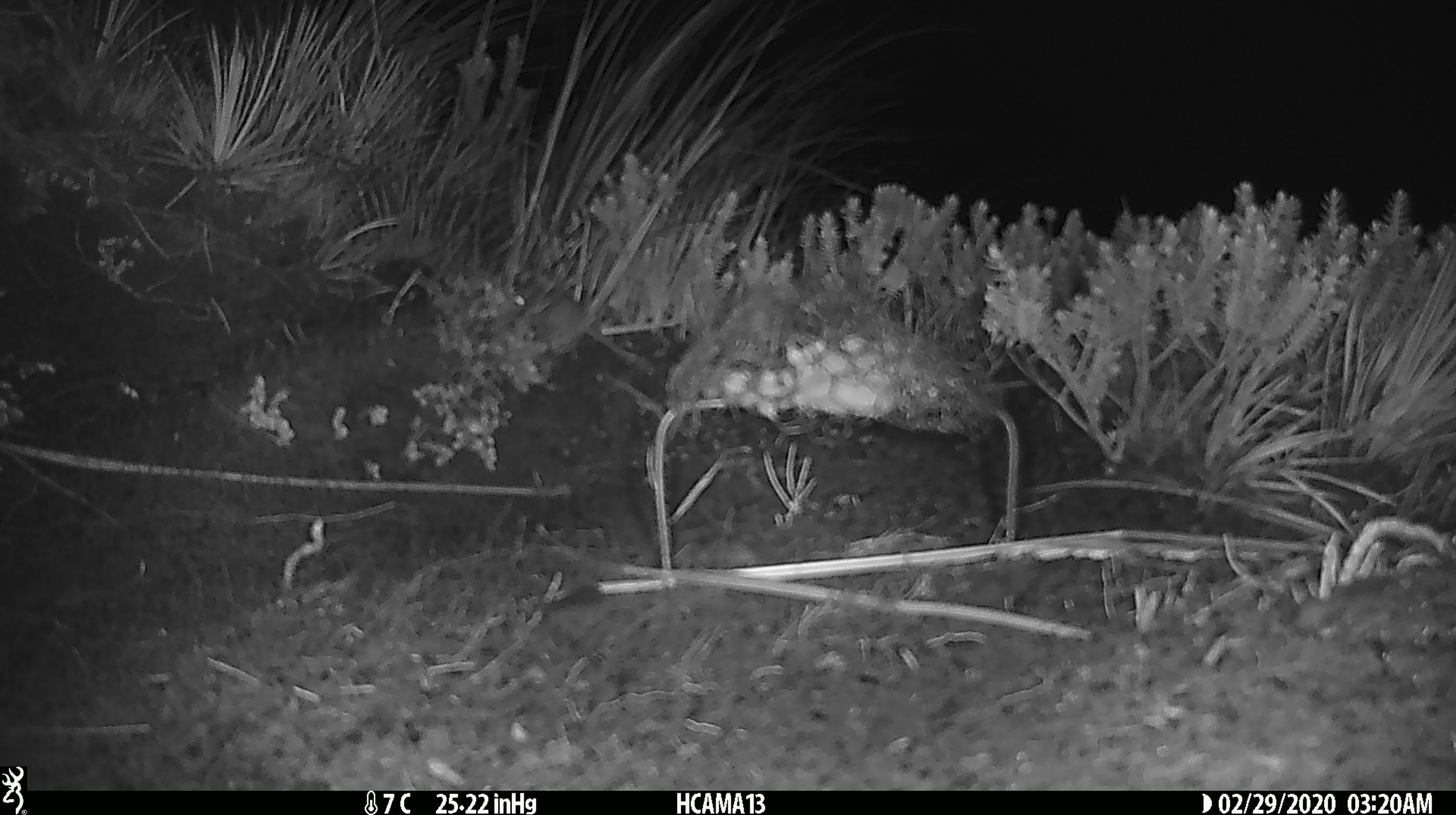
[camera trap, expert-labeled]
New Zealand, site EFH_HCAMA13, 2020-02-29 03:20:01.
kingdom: Animalia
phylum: Chordata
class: Mammalia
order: Rodentia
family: Muridae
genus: Mus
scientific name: Mus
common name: mouse